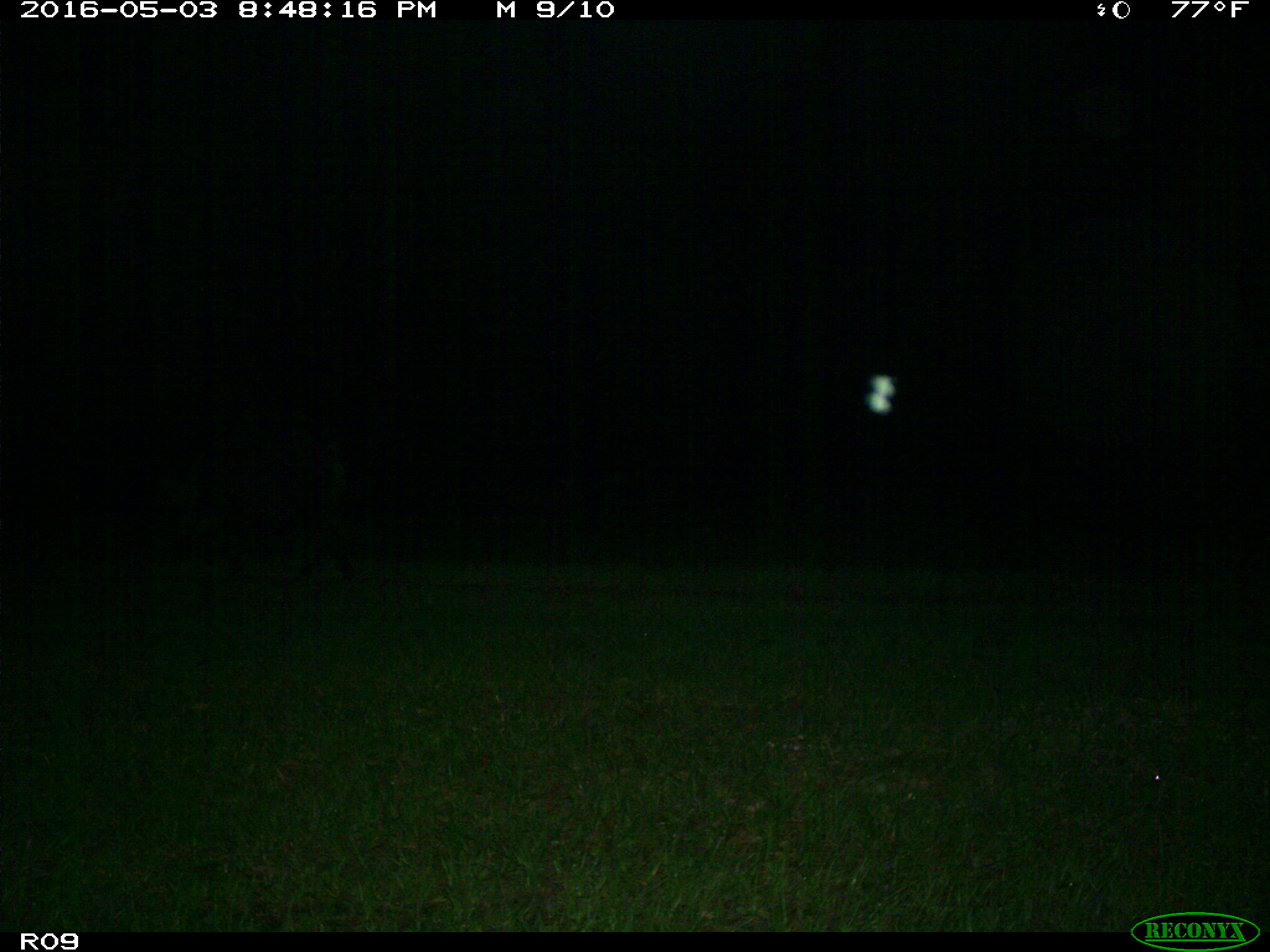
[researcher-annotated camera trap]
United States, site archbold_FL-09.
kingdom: Animalia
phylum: Chordata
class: Mammalia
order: Artiodactyla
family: Suidae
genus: Sus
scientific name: Sus scrofa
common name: wild boar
Sus scrofa (wild boar).